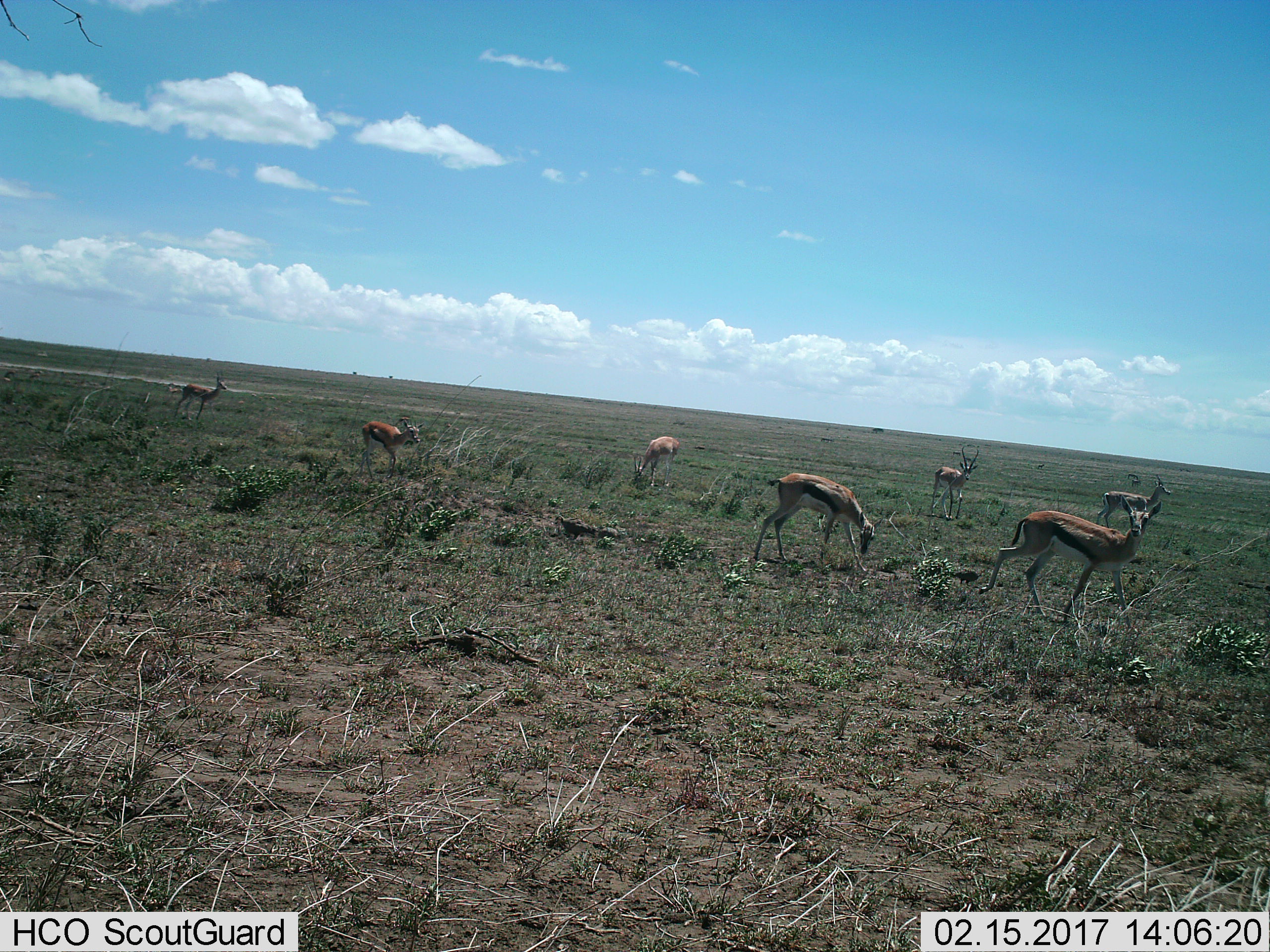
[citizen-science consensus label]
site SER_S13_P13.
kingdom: Animalia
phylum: Chordata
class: Mammalia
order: Artiodactyla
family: Bovidae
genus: Eudorcas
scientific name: Eudorcas thomsonii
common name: thomson's gazelle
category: gazellethomsons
Gazellethomsons (thomson's gazelle) (Eudorcas thomsonii), count 7. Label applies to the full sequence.